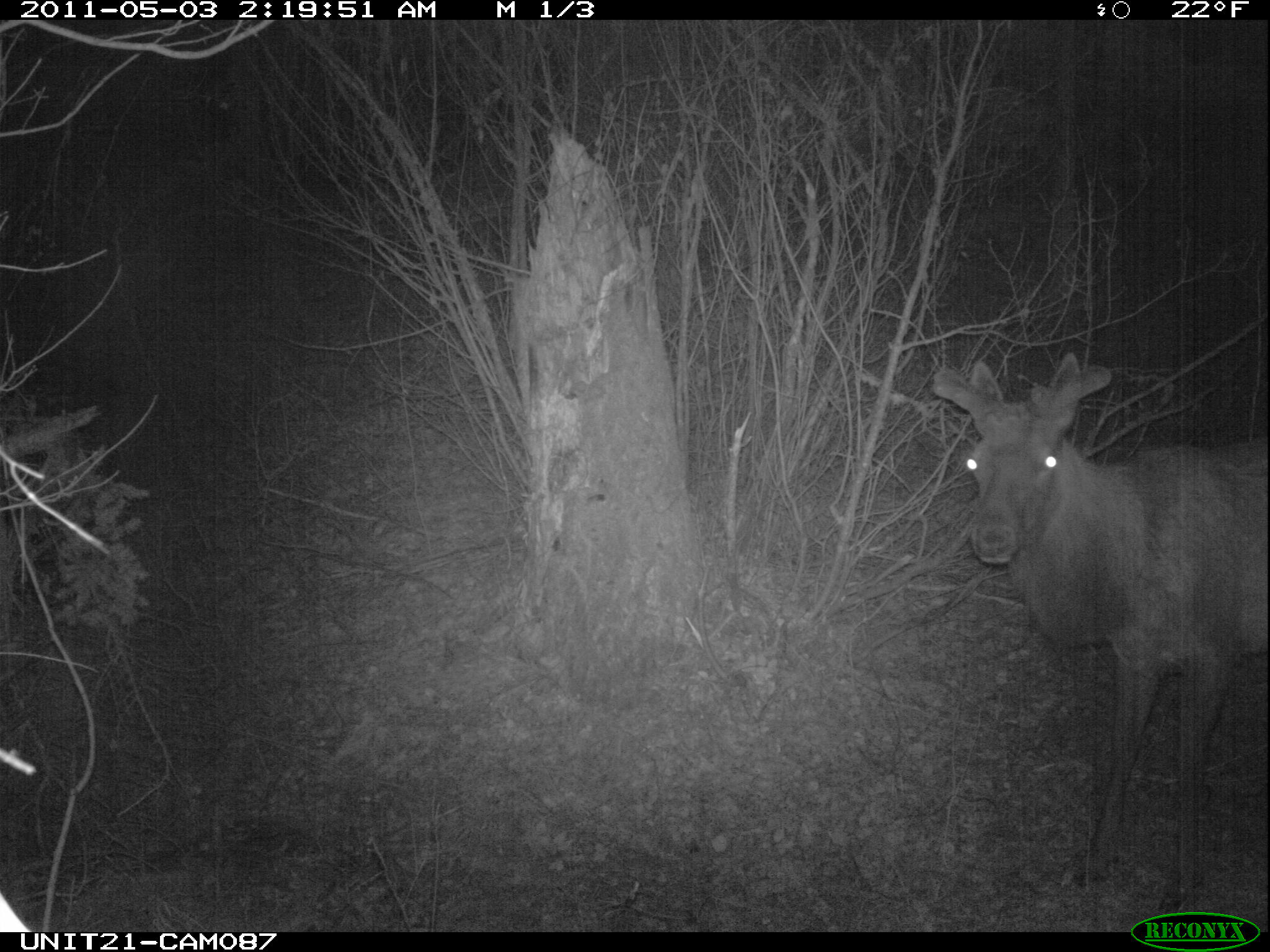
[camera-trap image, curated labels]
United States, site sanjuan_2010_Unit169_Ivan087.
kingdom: Animalia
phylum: Chordata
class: Mammalia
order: Artiodactyla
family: Cervidae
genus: Cervus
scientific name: Cervus elaphus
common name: red deer